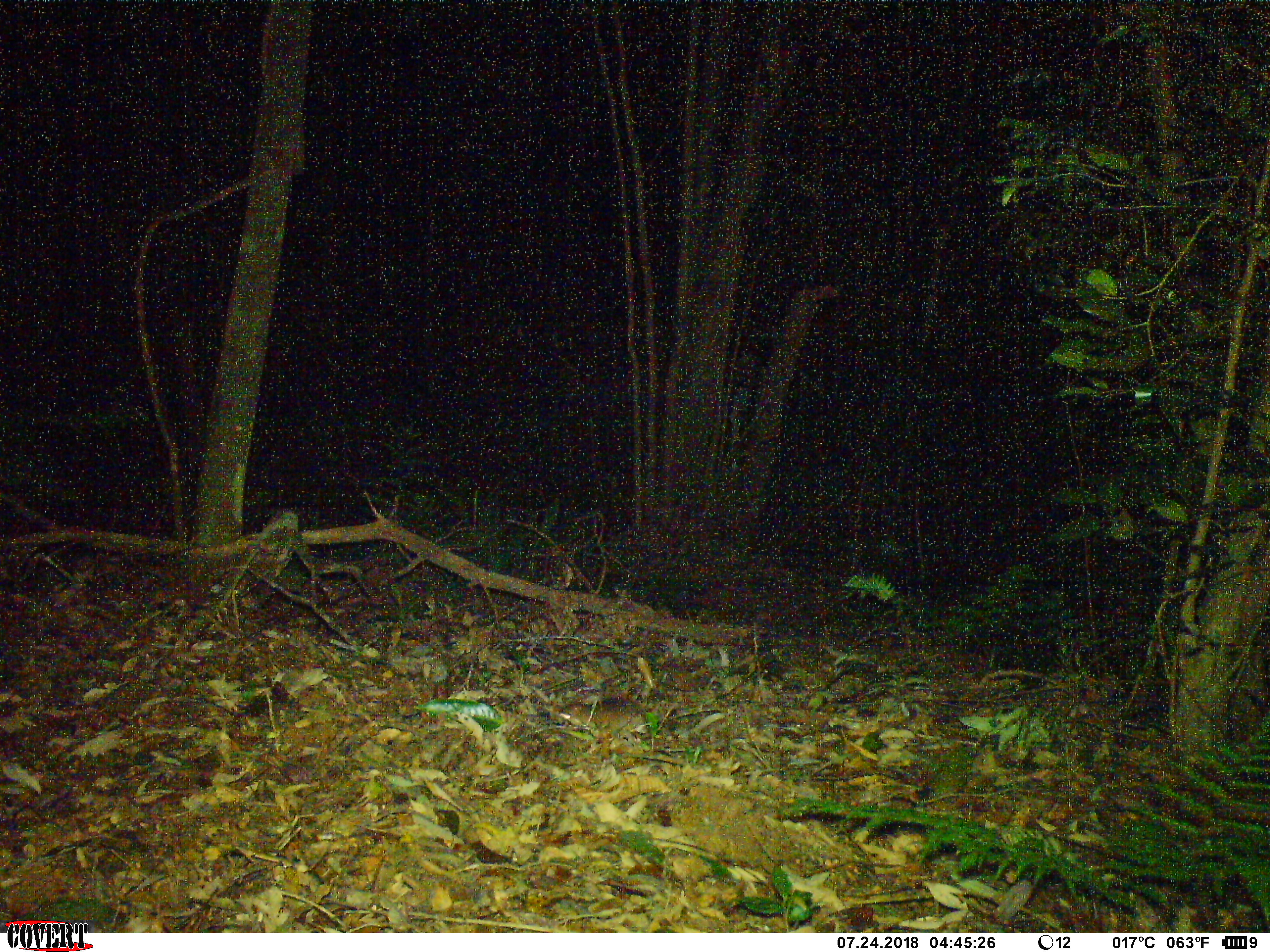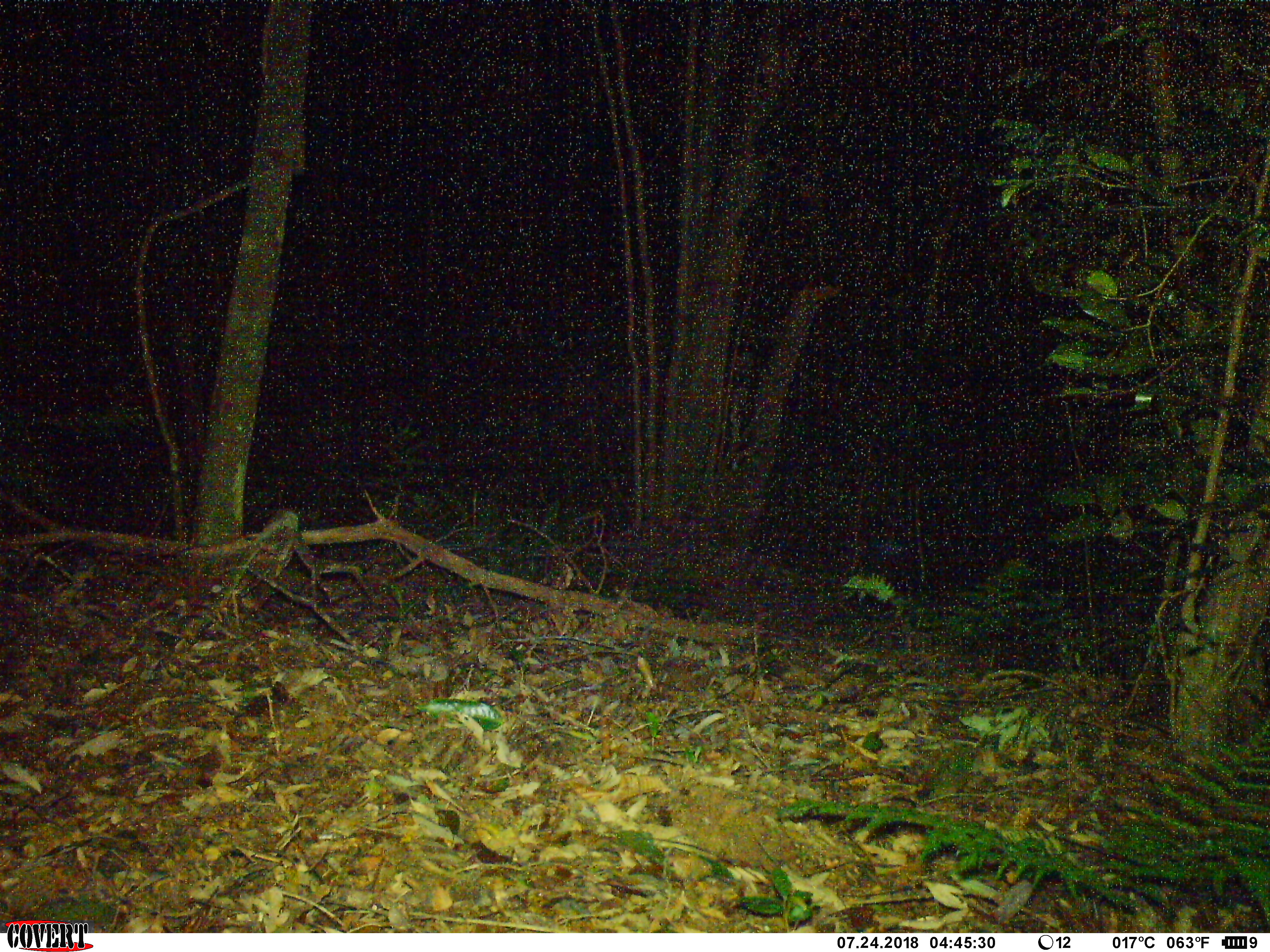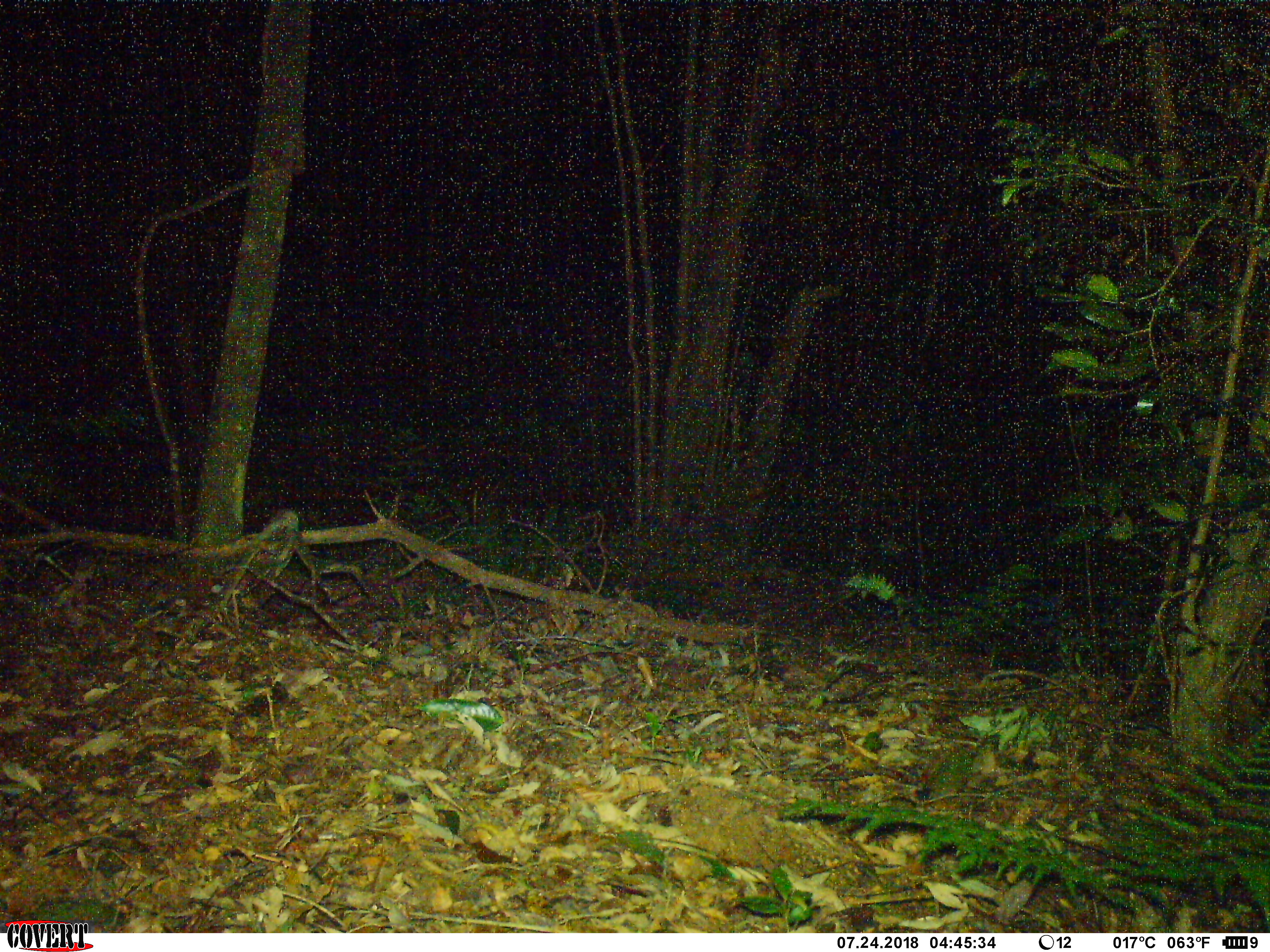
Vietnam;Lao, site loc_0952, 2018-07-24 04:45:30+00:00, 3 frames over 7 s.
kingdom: Animalia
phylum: Chordata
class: Mammalia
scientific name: Mammalia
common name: mammal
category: unidentified small mammal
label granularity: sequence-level